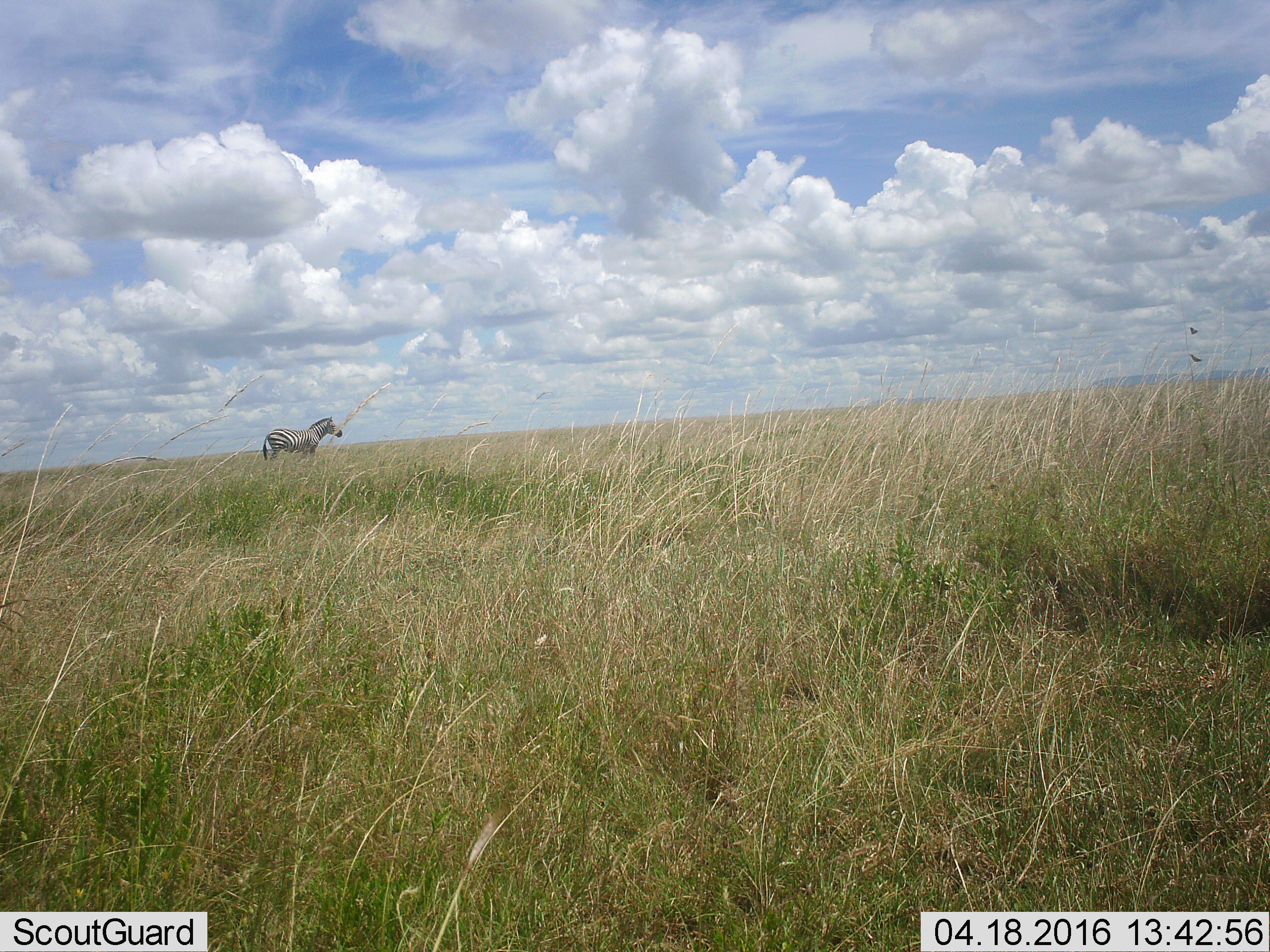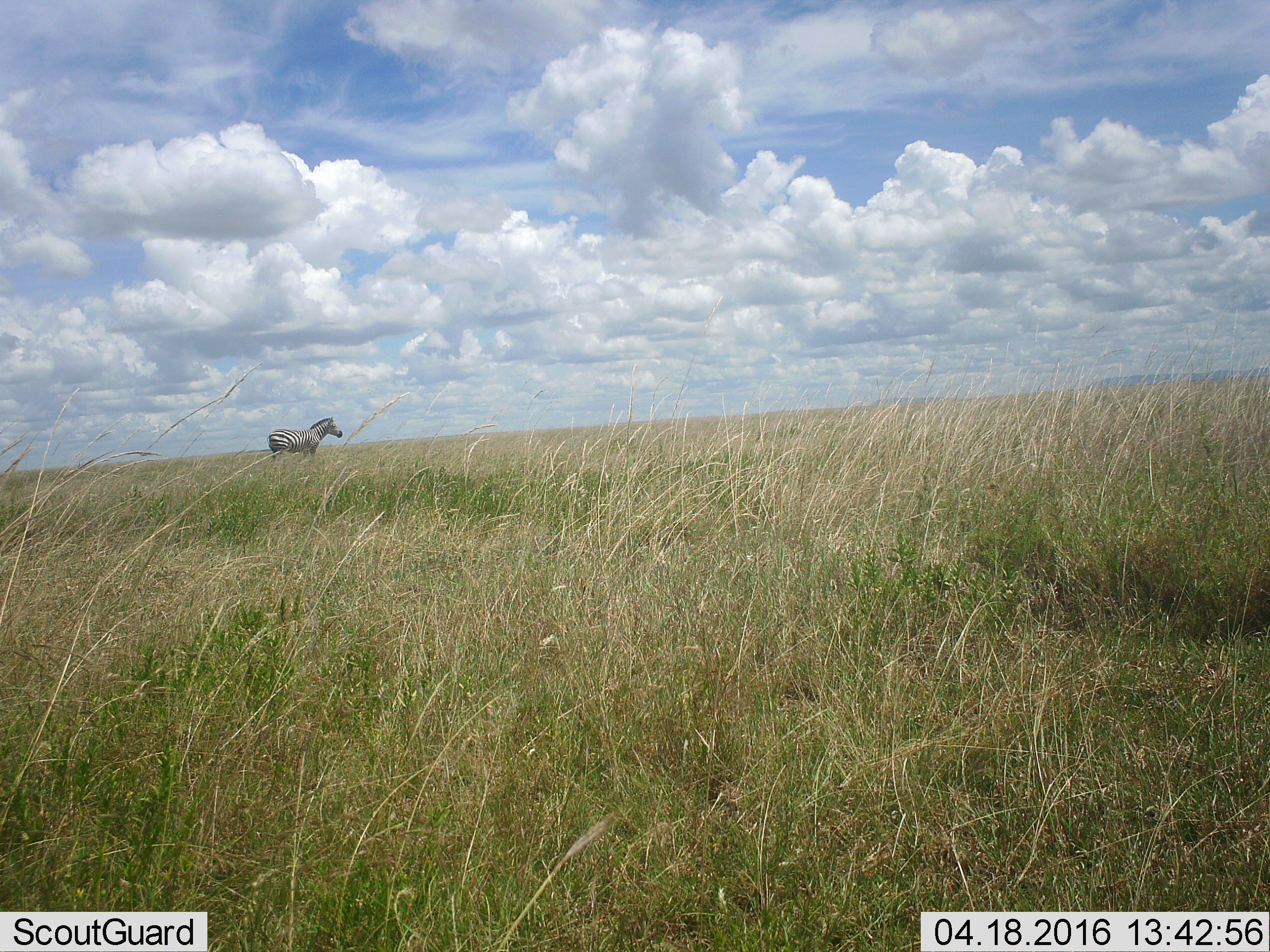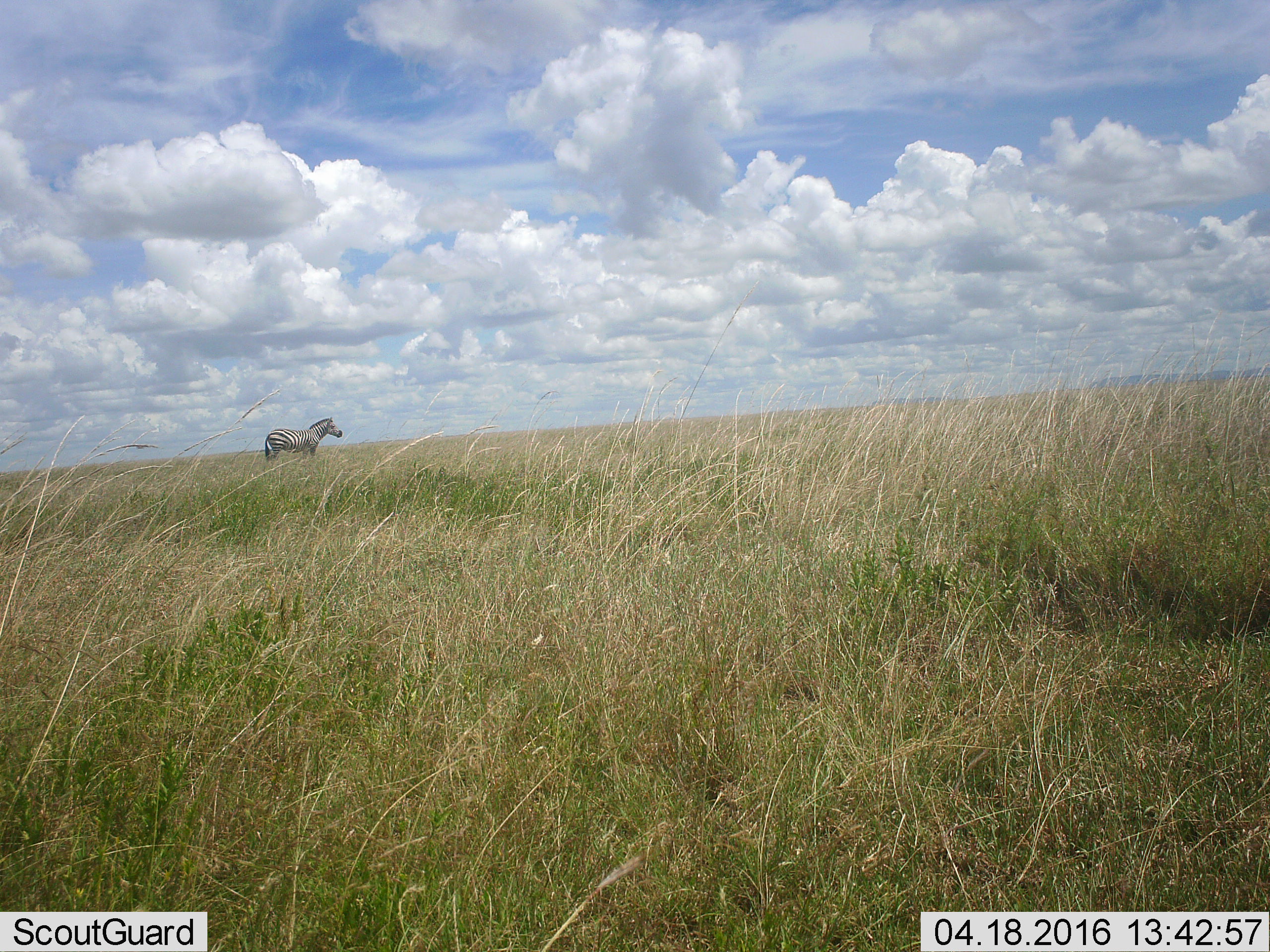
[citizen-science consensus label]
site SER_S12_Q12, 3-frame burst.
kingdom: Animalia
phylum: Chordata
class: Mammalia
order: Perissodactyla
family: Equidae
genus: Equus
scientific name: Equus quagga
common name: plains zebra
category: zebraplains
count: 1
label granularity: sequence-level